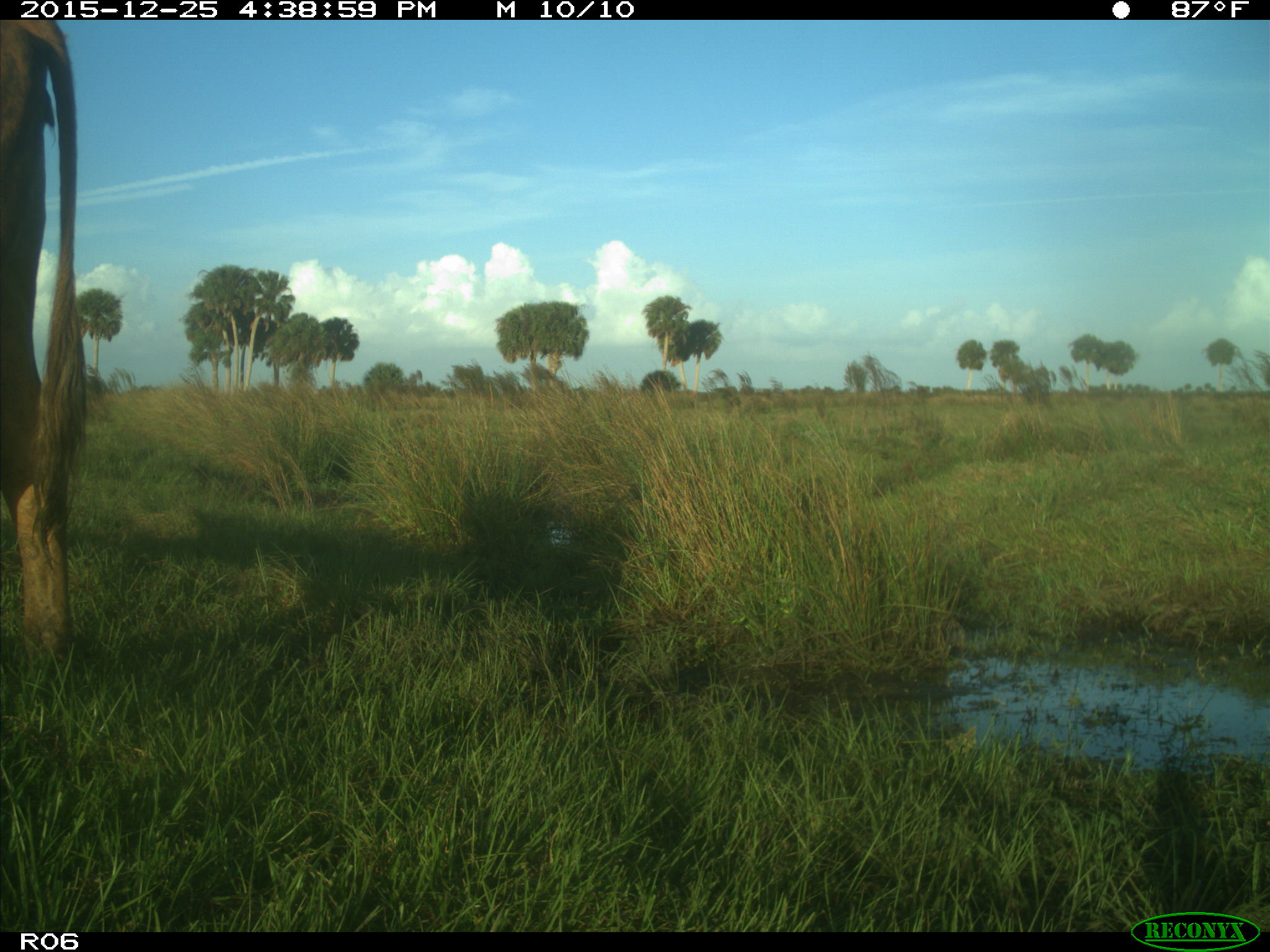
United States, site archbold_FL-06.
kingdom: Animalia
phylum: Chordata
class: Mammalia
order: Artiodactyla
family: Bovidae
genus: Bos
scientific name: Bos taurus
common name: domestic cow